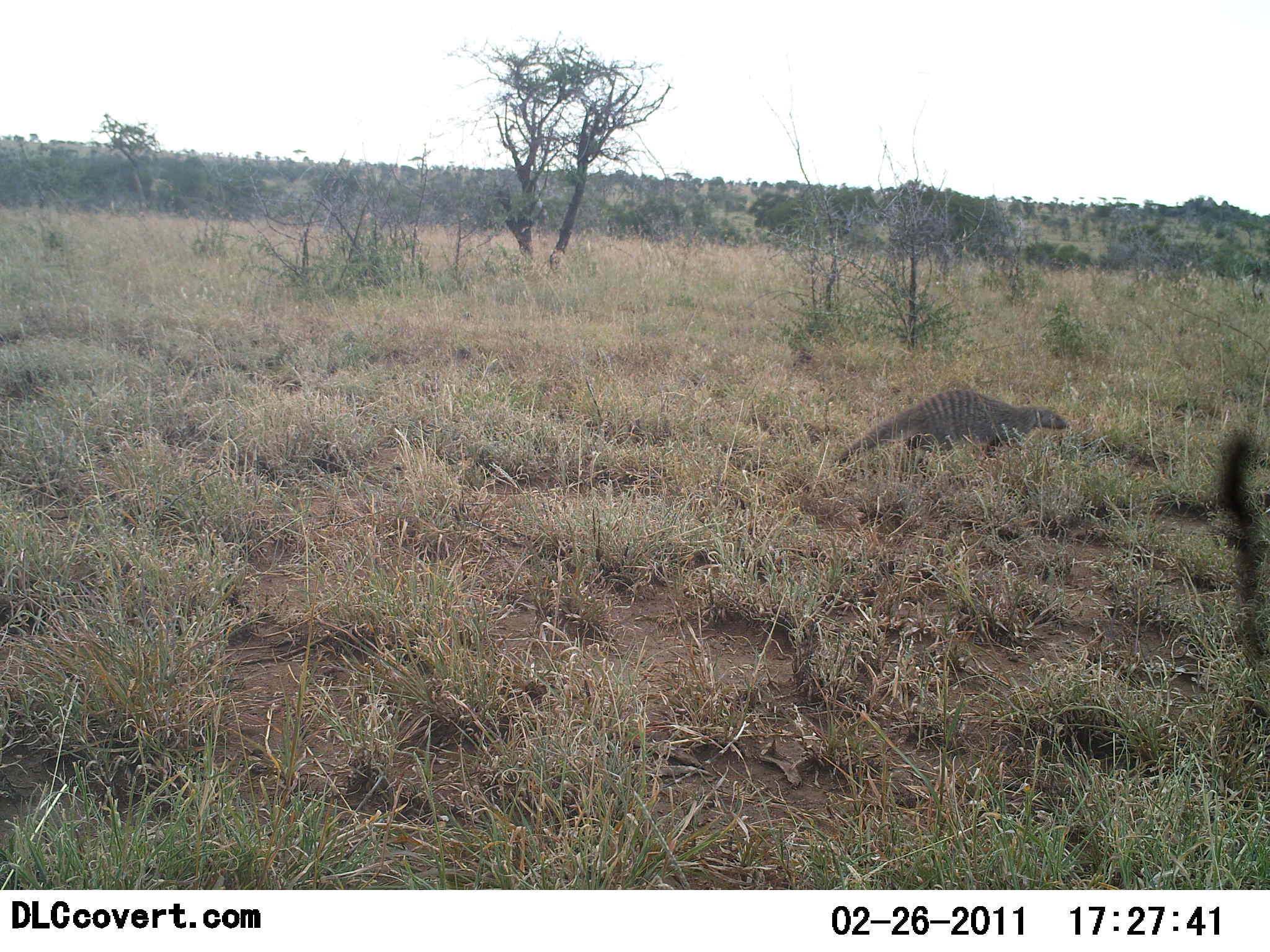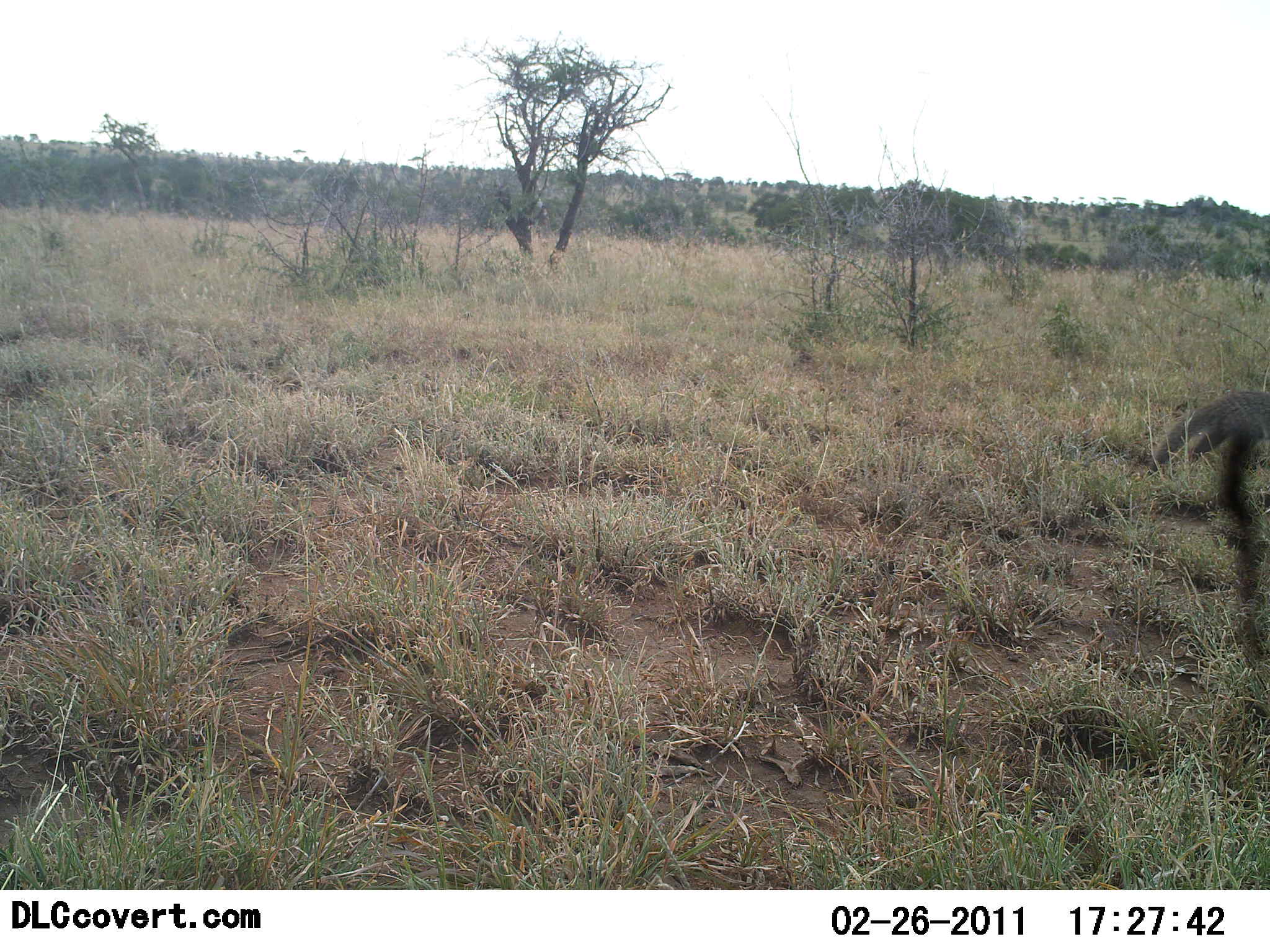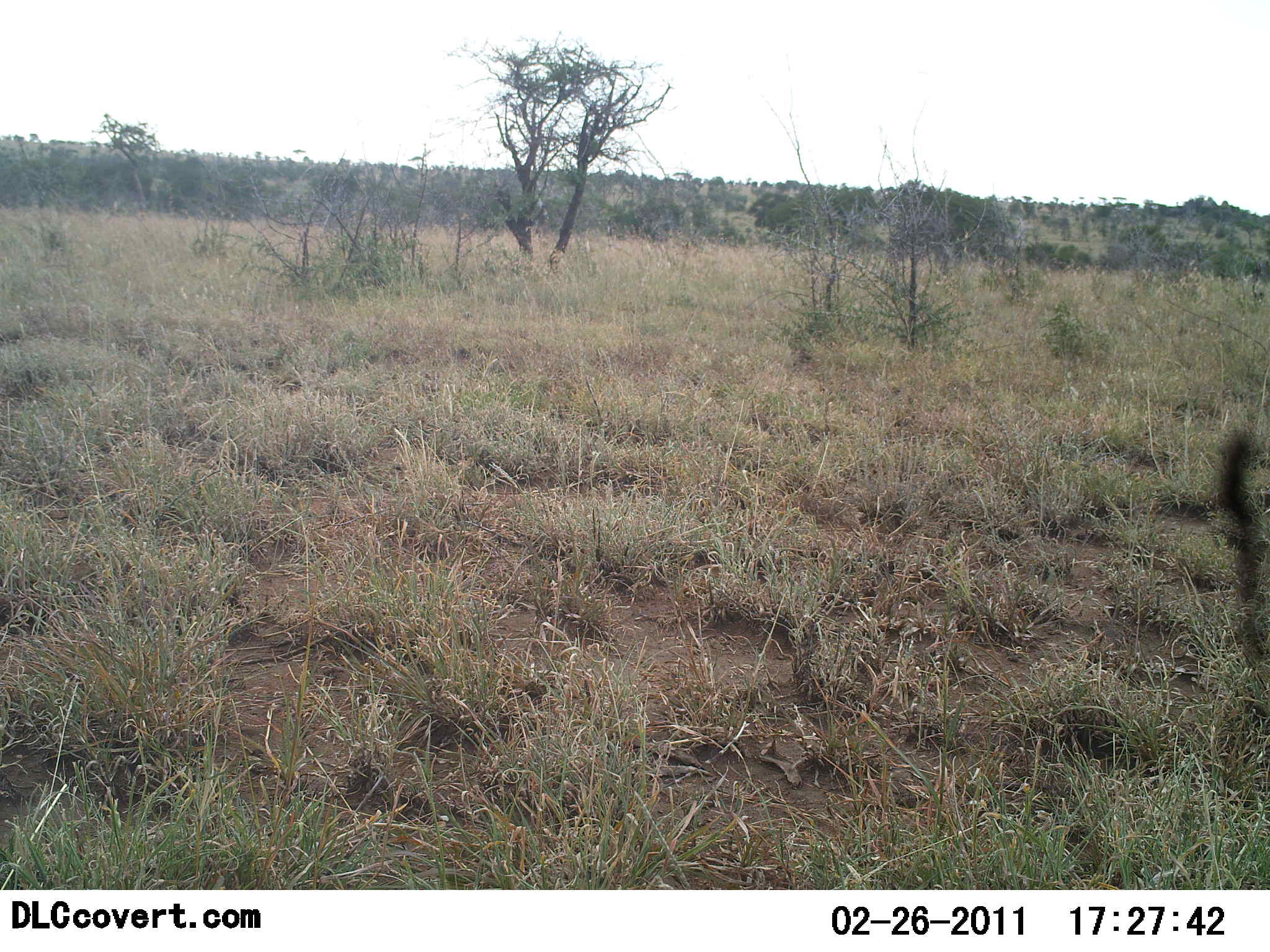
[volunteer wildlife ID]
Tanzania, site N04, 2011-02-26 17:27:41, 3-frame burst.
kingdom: Animalia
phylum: Chordata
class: Mammalia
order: Carnivora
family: Herpestidae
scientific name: Herpestidae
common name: mongoose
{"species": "mongoose (Herpestidae)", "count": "1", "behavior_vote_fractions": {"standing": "0%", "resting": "0%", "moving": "100%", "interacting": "0%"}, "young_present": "0%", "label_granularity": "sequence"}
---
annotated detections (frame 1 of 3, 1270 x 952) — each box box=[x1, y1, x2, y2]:
animal: box=[835, 388, 1068, 483]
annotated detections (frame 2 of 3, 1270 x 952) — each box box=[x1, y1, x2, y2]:
animal: box=[1146, 388, 1270, 490]